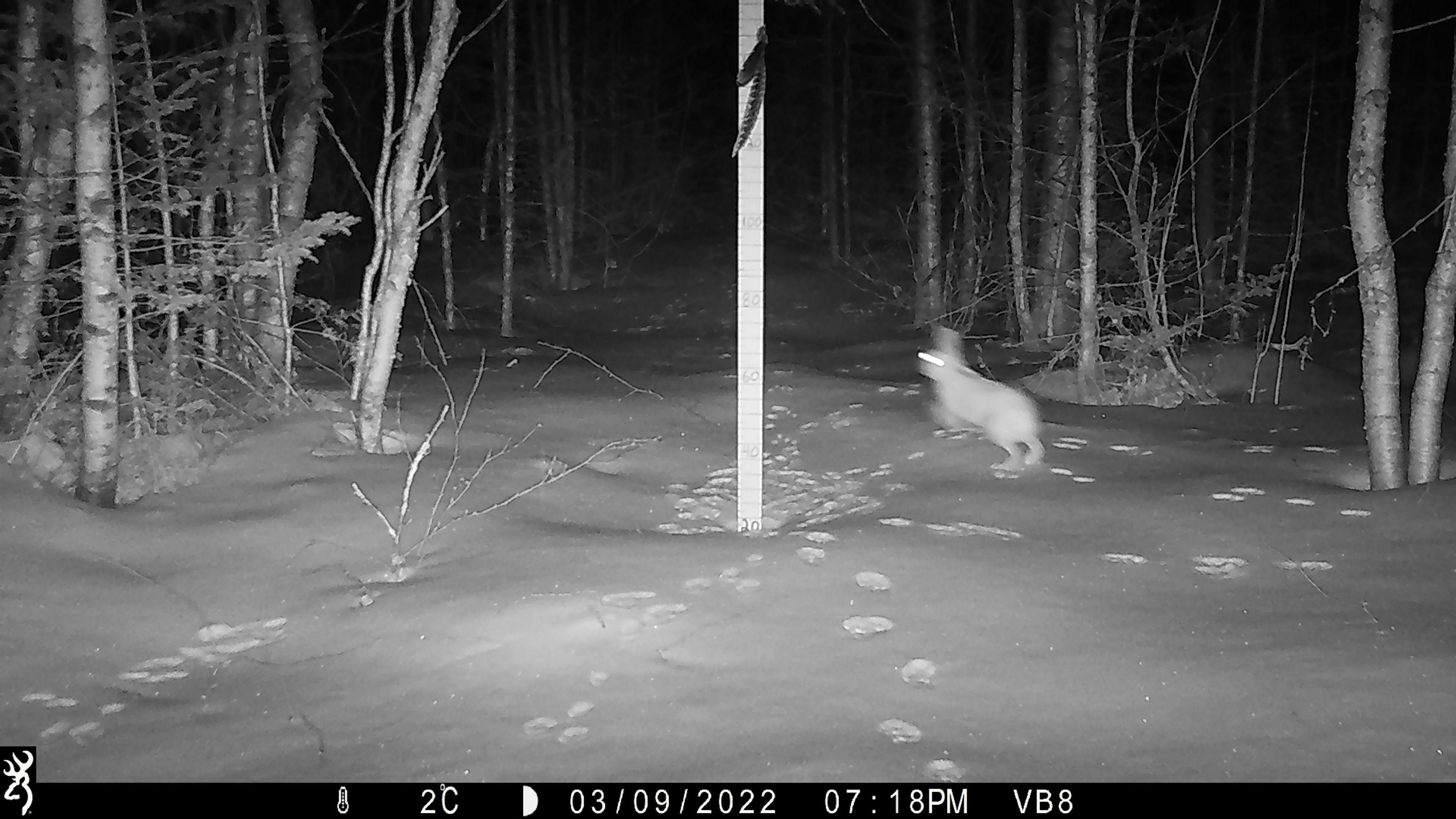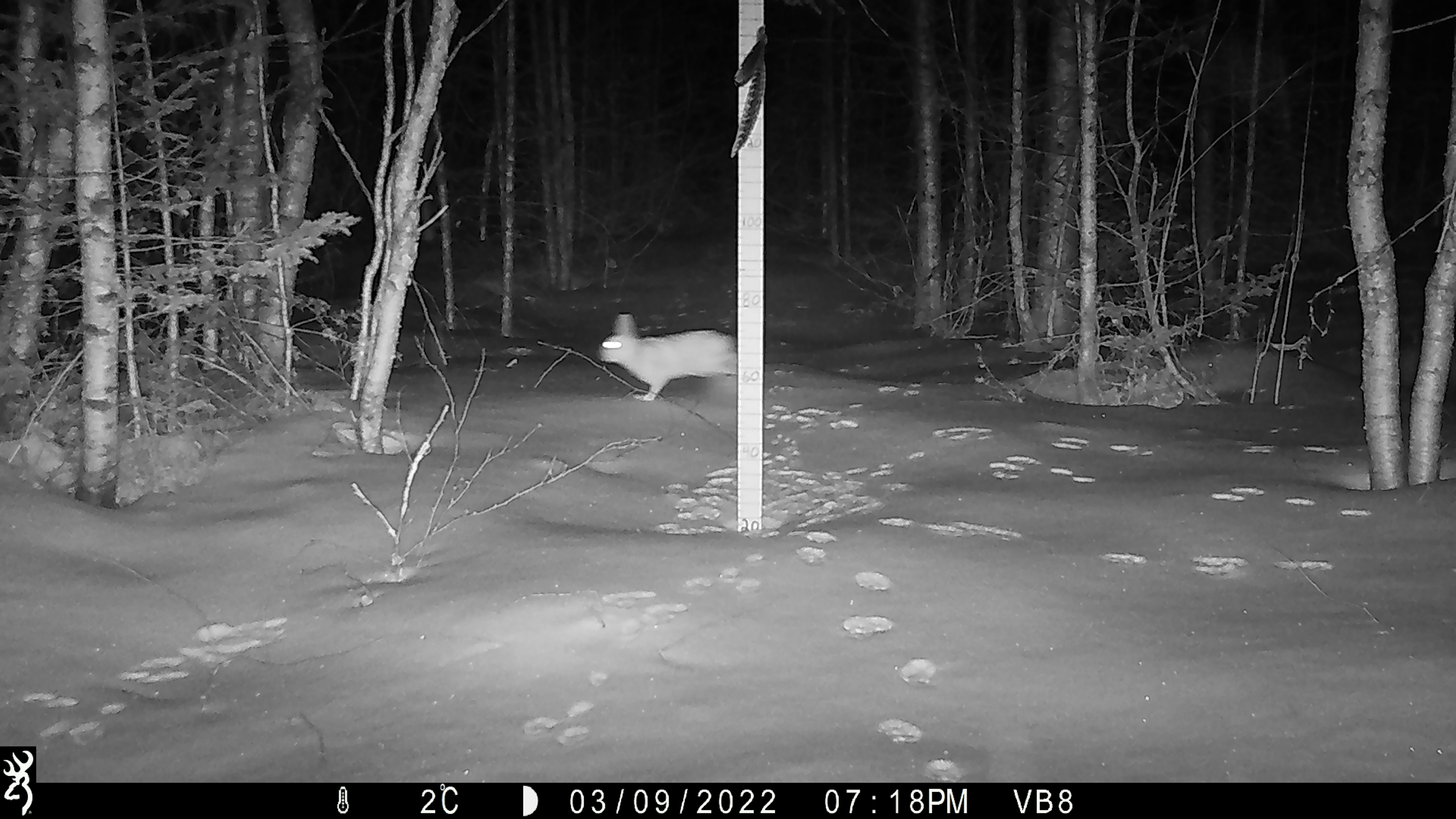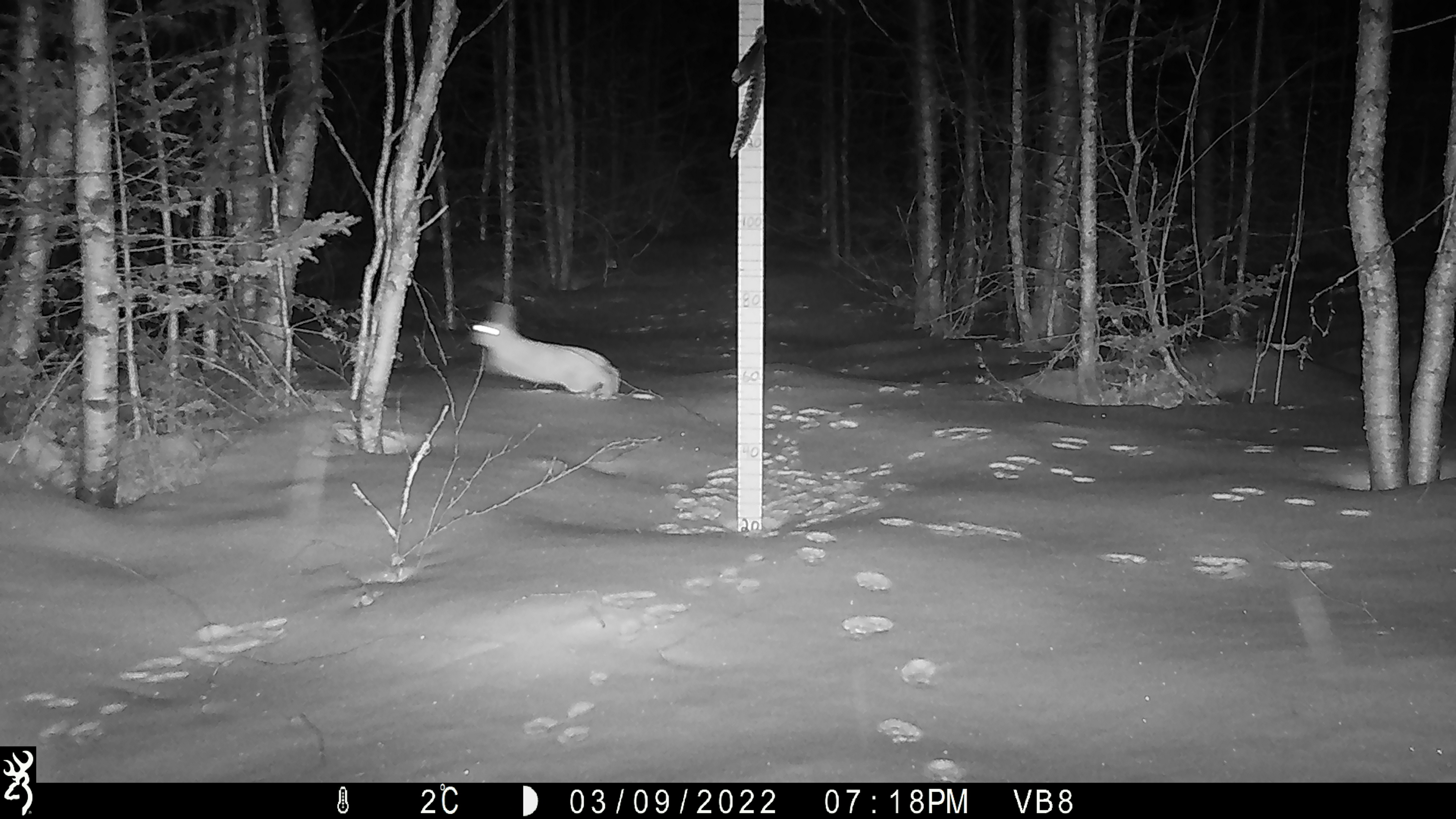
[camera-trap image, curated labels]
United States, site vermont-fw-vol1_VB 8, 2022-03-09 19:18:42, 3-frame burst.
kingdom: Animalia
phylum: Chordata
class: Mammalia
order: Rodentia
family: Sciuridae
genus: Tamiasciurus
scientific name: Tamiasciurus hudsonicus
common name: red squirrel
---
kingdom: Animalia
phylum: Chordata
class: Mammalia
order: Lagomorpha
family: Leporidae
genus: Lepus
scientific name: Lepus americanus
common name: snowshoe hare